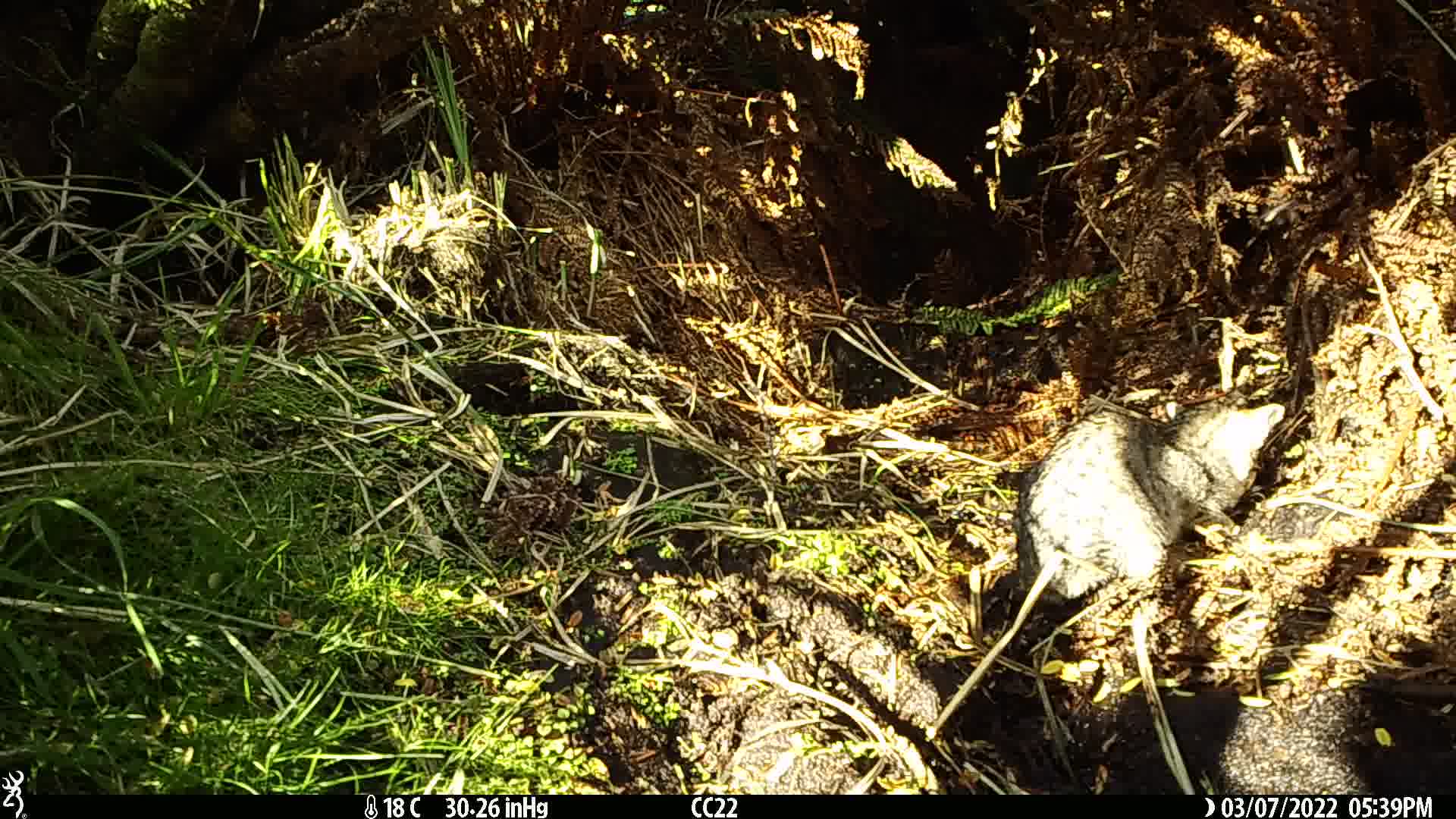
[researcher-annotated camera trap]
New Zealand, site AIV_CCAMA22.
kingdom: Animalia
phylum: Chordata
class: Mammalia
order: Carnivora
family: Felidae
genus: Felis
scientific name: Felis catus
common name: domestic cat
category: cat